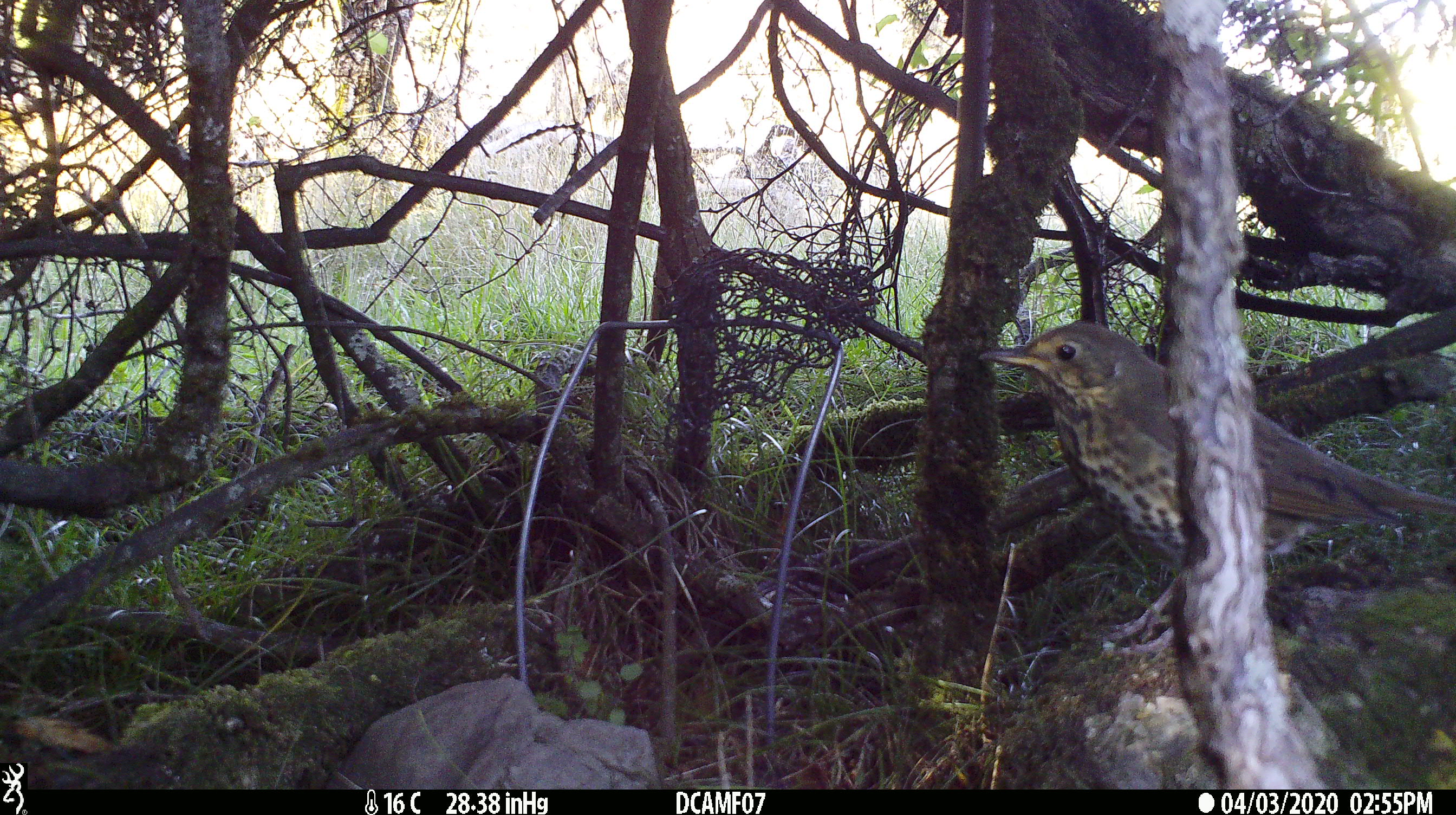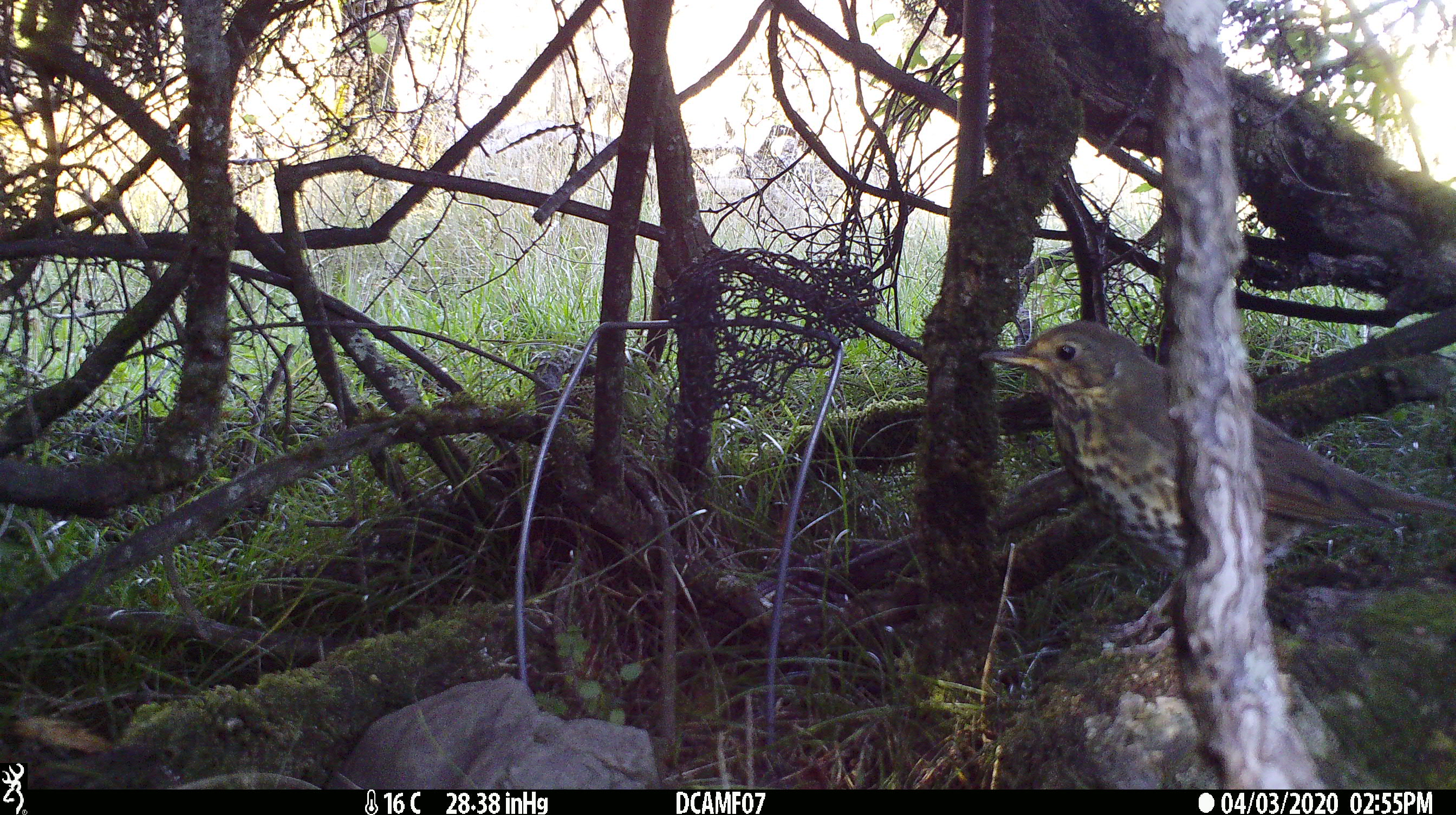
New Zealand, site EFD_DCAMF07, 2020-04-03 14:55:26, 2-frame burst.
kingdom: Animalia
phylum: Chordata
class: Aves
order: Passeriformes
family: Turdidae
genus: Turdus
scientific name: Turdus philomelos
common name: song thrush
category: thrush